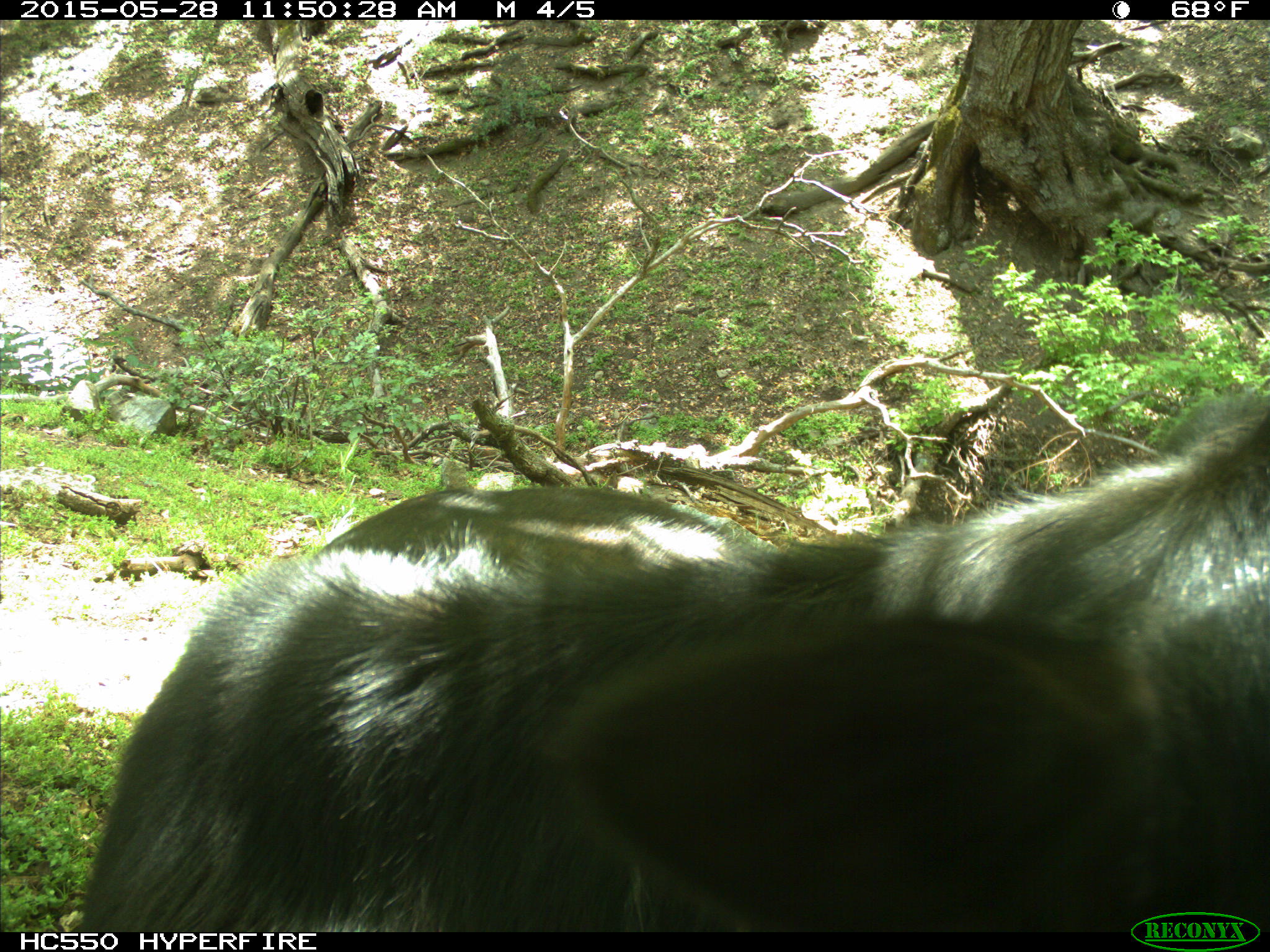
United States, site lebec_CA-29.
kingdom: Animalia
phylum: Chordata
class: Mammalia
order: Artiodactyla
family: Bovidae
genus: Bos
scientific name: Bos taurus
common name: domestic cow